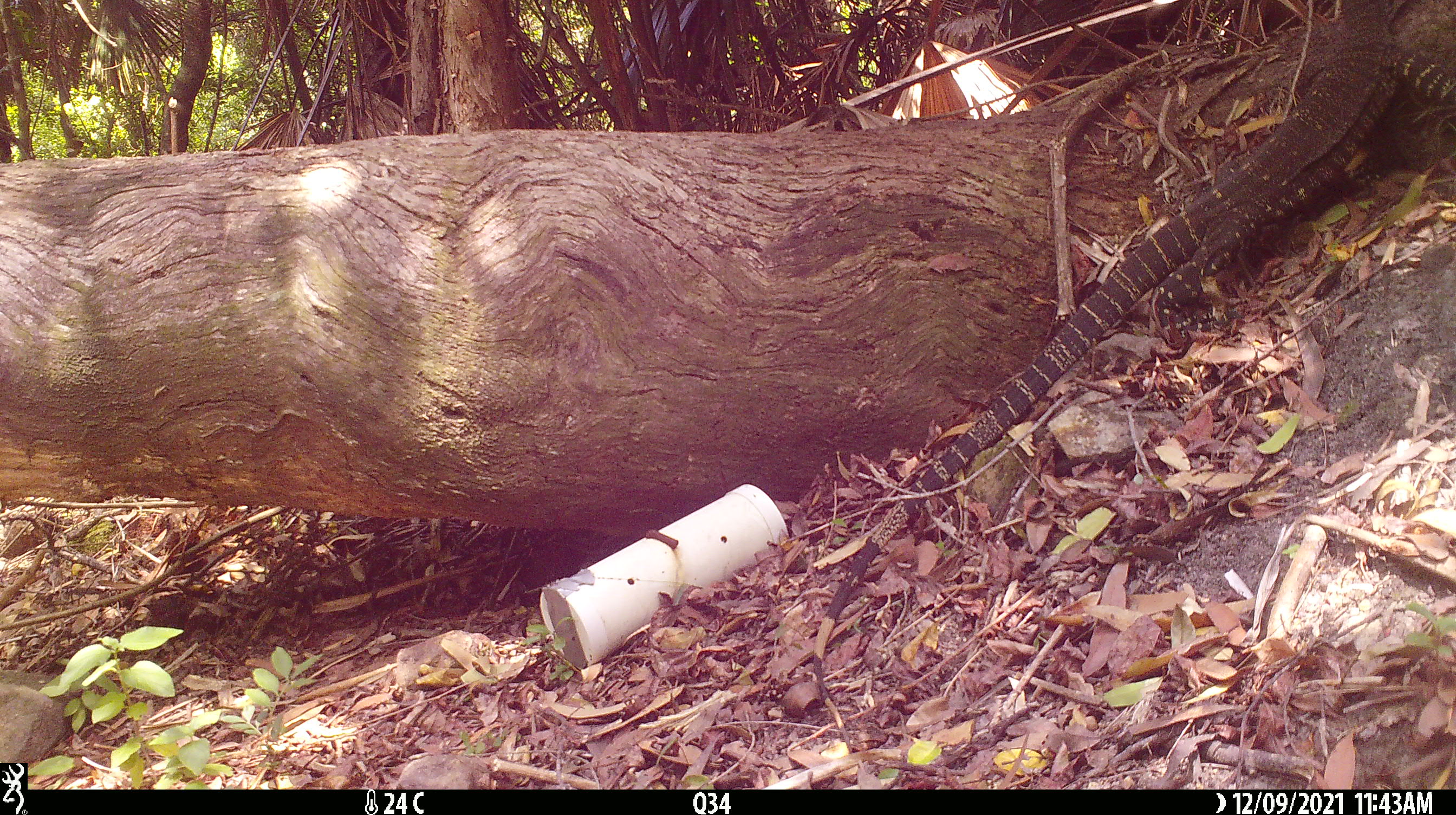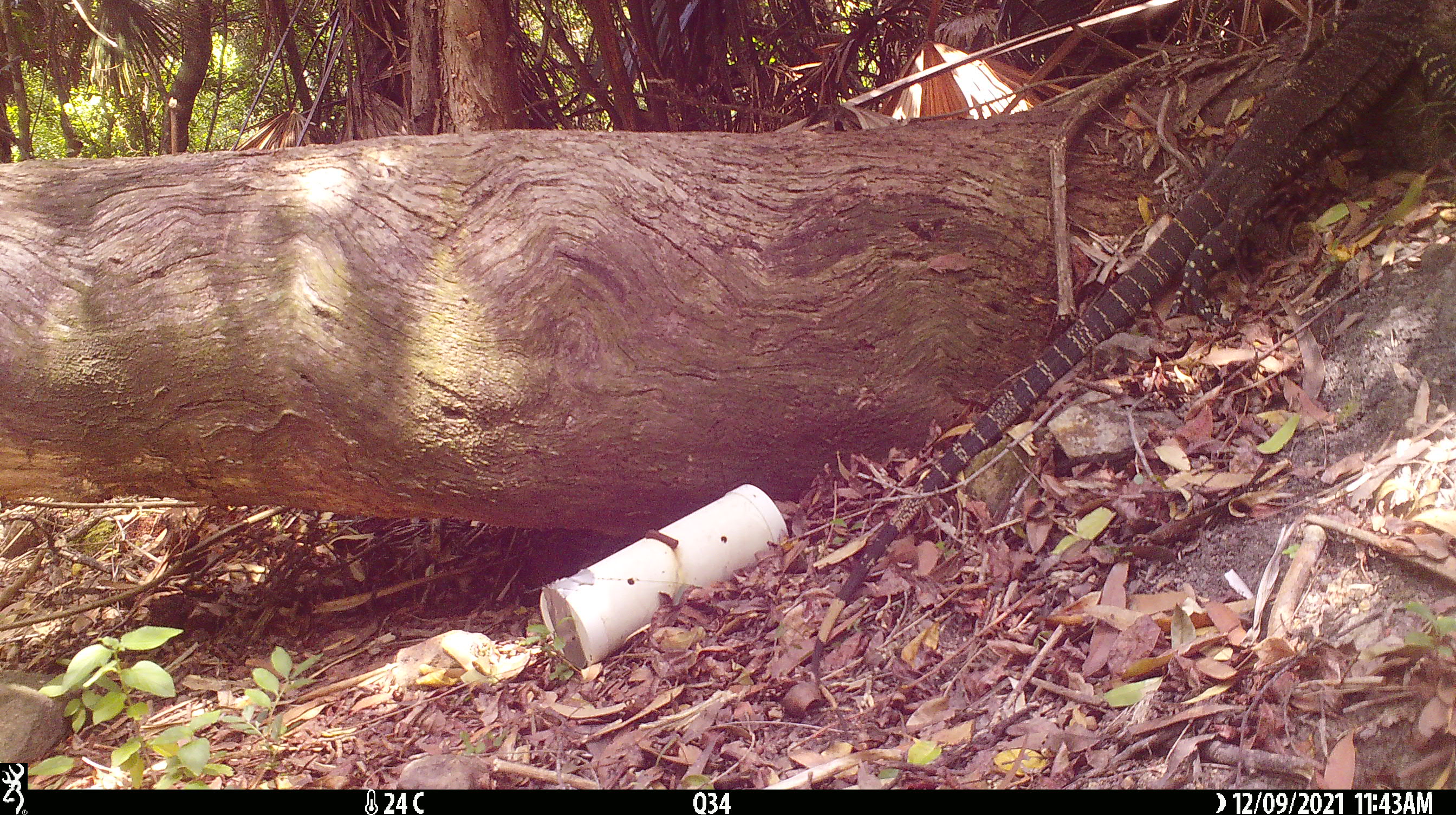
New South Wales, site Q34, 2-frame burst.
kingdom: Animalia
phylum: Chordata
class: Reptilia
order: Squamata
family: Varanidae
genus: Varanus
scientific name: Varanus varius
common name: lace monitor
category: goanna